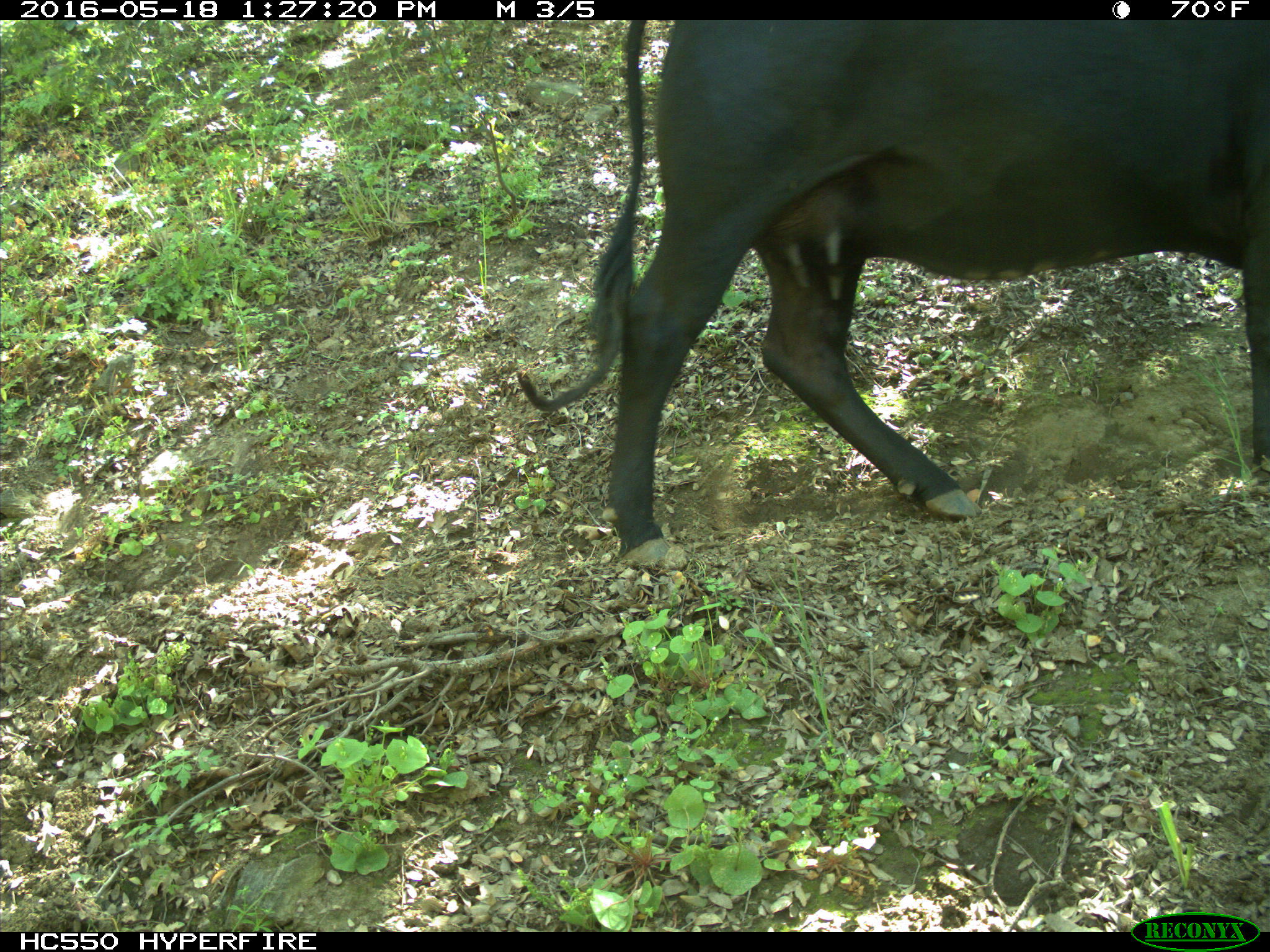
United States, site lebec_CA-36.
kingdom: Animalia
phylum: Chordata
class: Mammalia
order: Artiodactyla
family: Bovidae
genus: Bos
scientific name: Bos taurus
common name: domestic cow